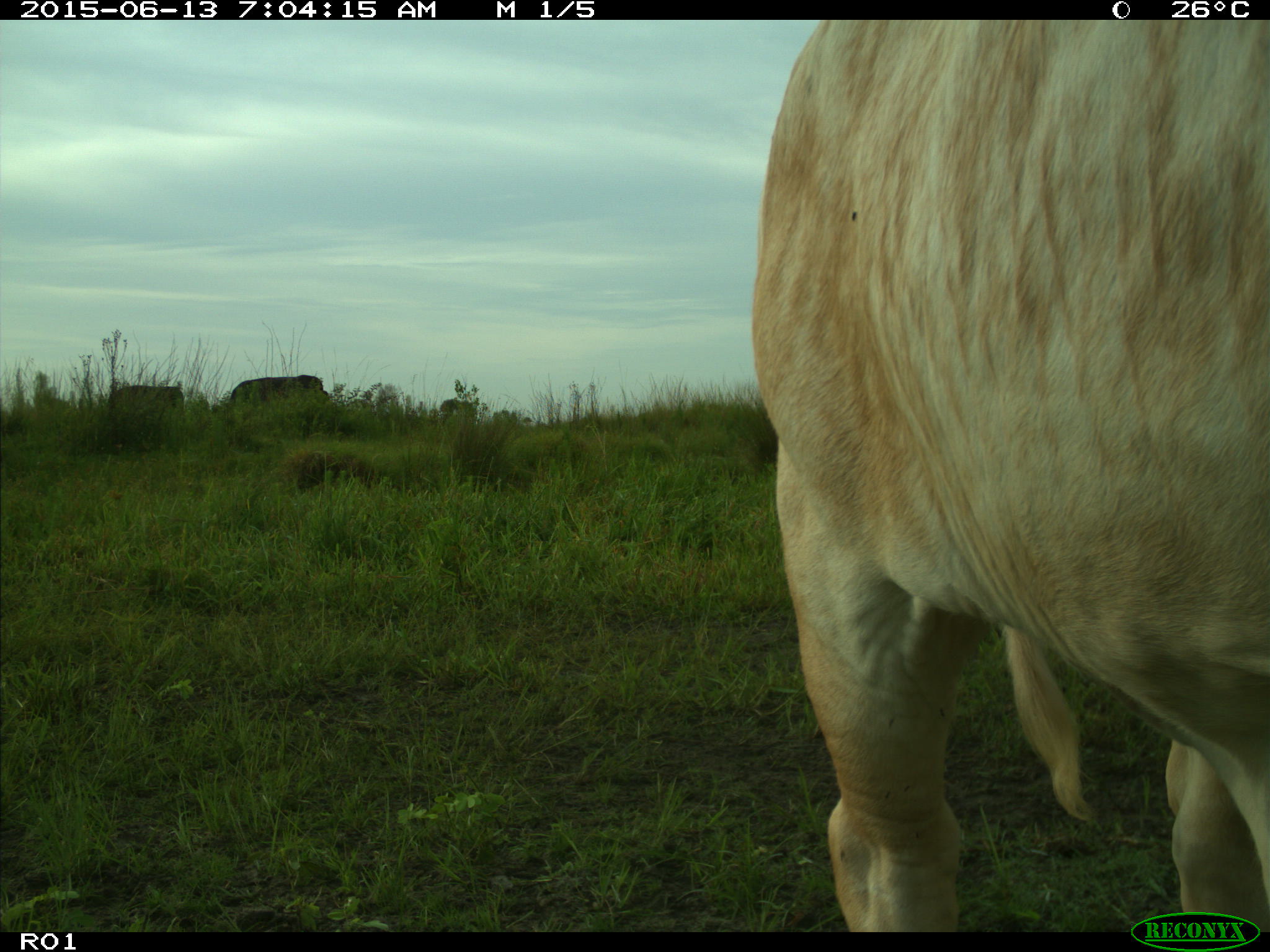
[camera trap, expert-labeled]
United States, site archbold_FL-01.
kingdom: Animalia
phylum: Chordata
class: Mammalia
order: Artiodactyla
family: Bovidae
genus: Bos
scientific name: Bos taurus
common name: domestic cow